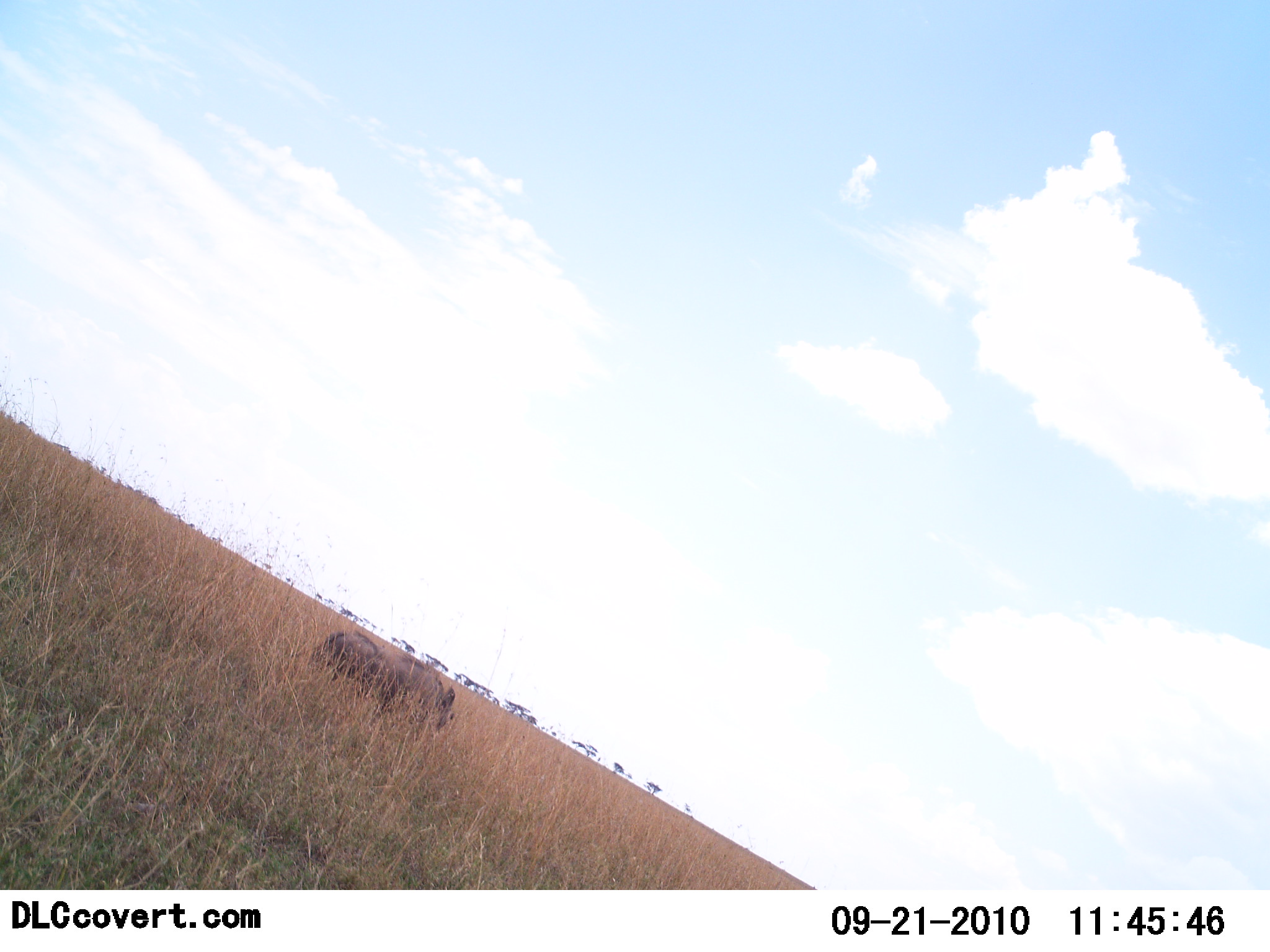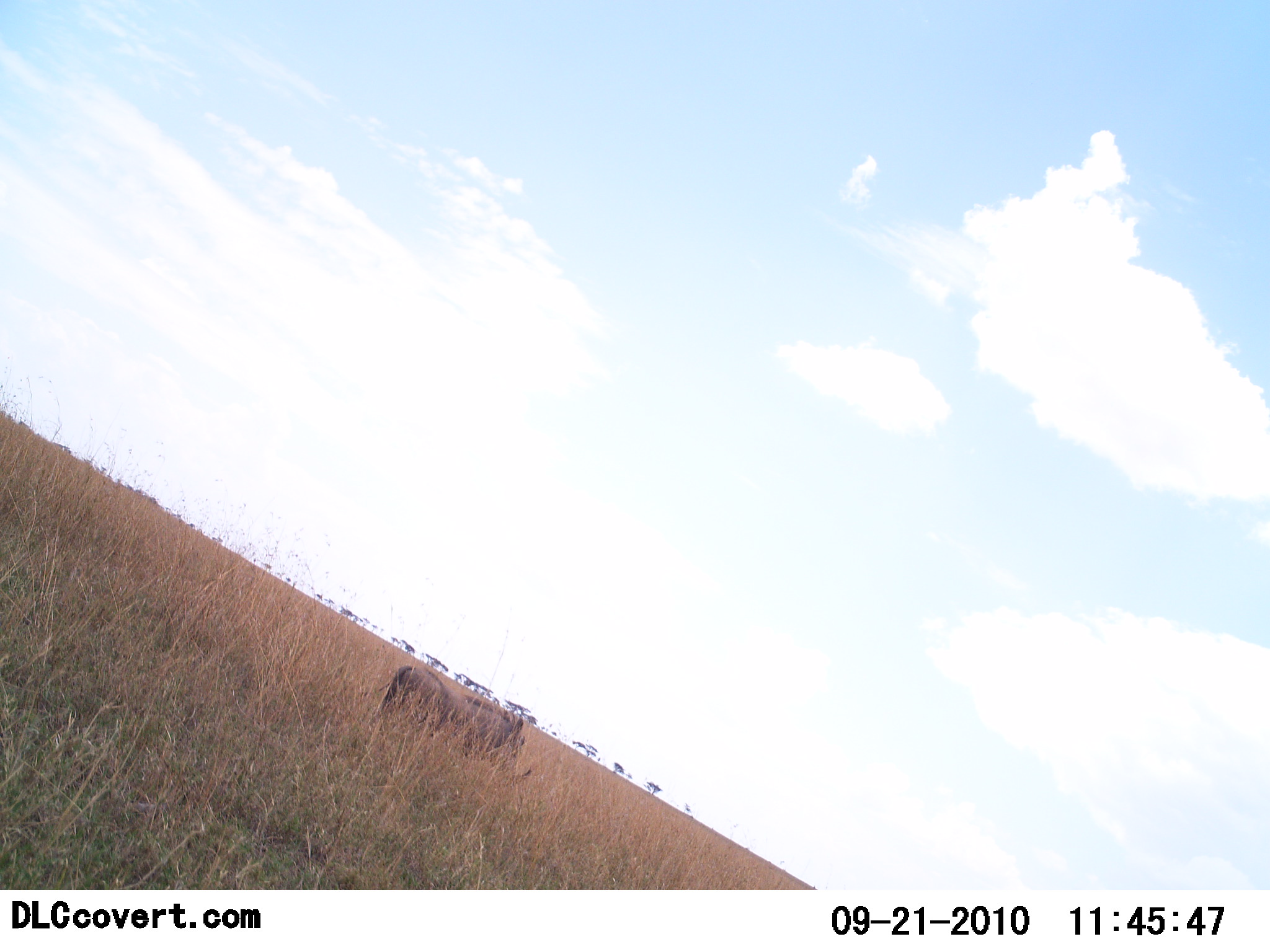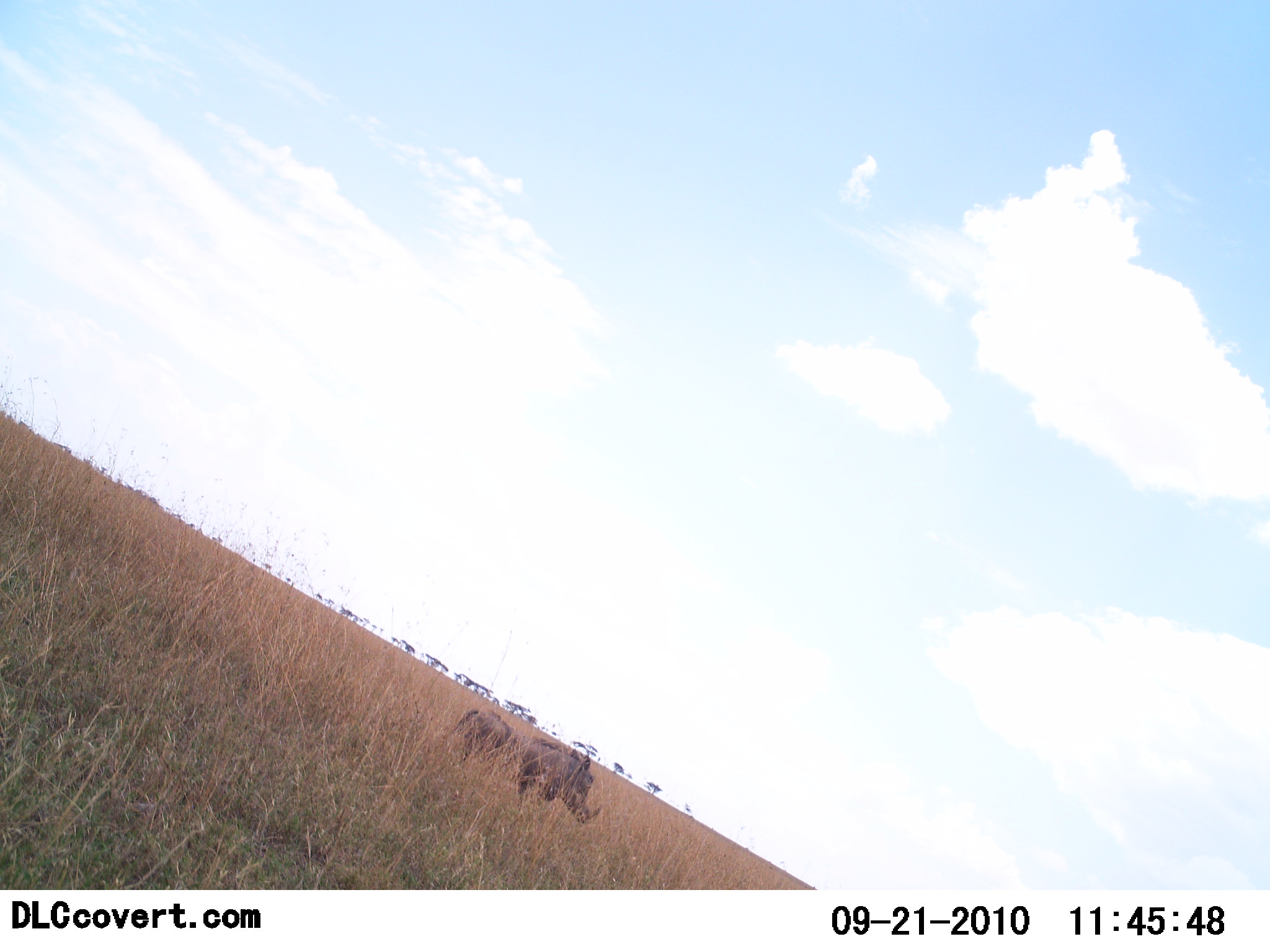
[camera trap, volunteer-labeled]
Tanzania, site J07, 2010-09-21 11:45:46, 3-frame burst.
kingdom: Animalia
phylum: Chordata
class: Mammalia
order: Artiodactyla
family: Suidae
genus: Phacochoerus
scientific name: Phacochoerus africanus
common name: warthog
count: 1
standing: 12%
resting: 0%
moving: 94%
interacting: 0%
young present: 0%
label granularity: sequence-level